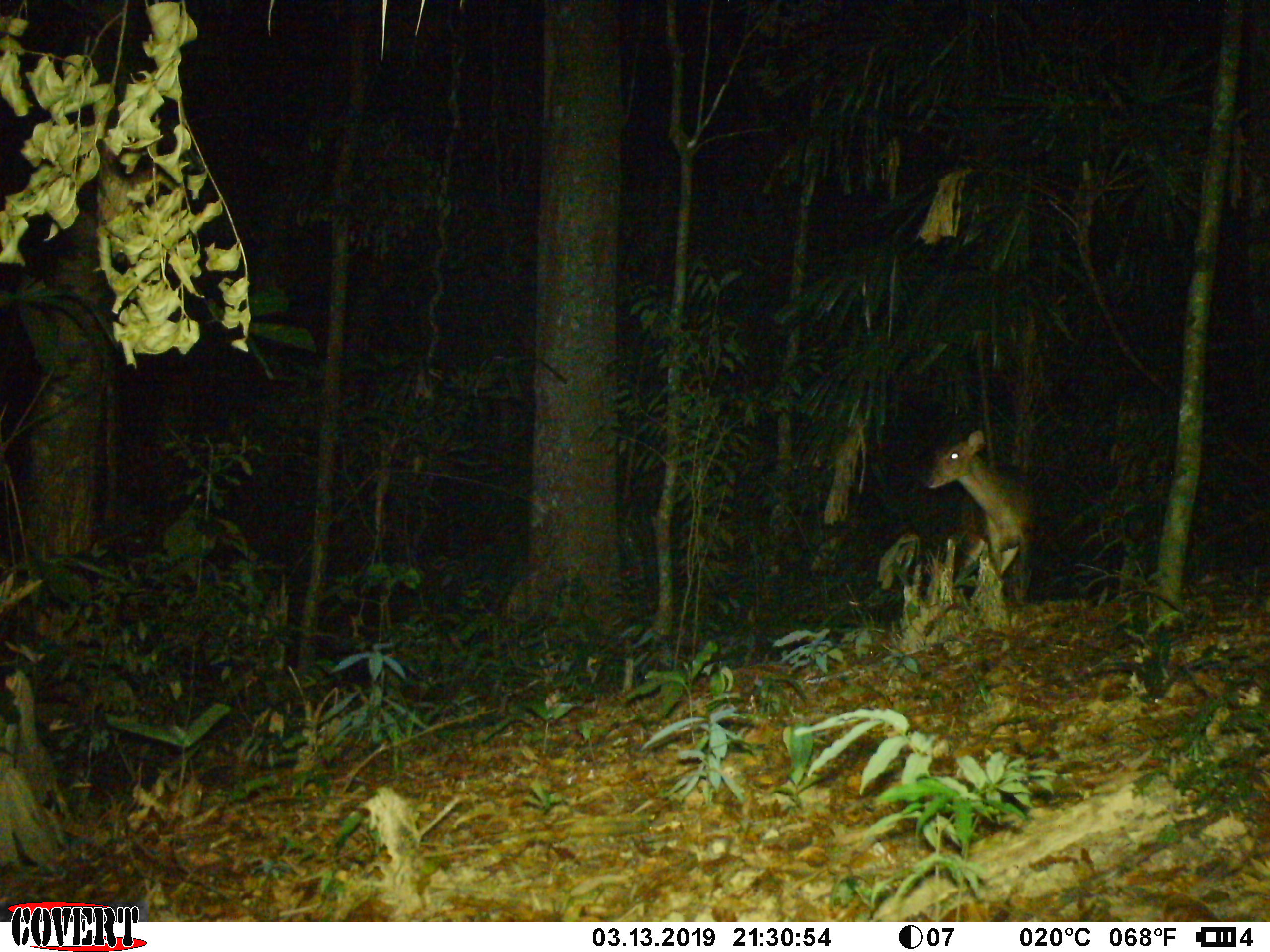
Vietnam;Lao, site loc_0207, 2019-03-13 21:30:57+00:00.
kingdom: Animalia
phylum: Chordata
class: Mammalia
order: Artiodactyla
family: Cervidae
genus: Muntiacus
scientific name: Muntiacus vuquangensis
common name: large-antlered muntjac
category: large antlered muntjac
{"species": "large antlered muntjac (large-antlered muntjac) (Muntiacus vuquangensis)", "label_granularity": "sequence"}